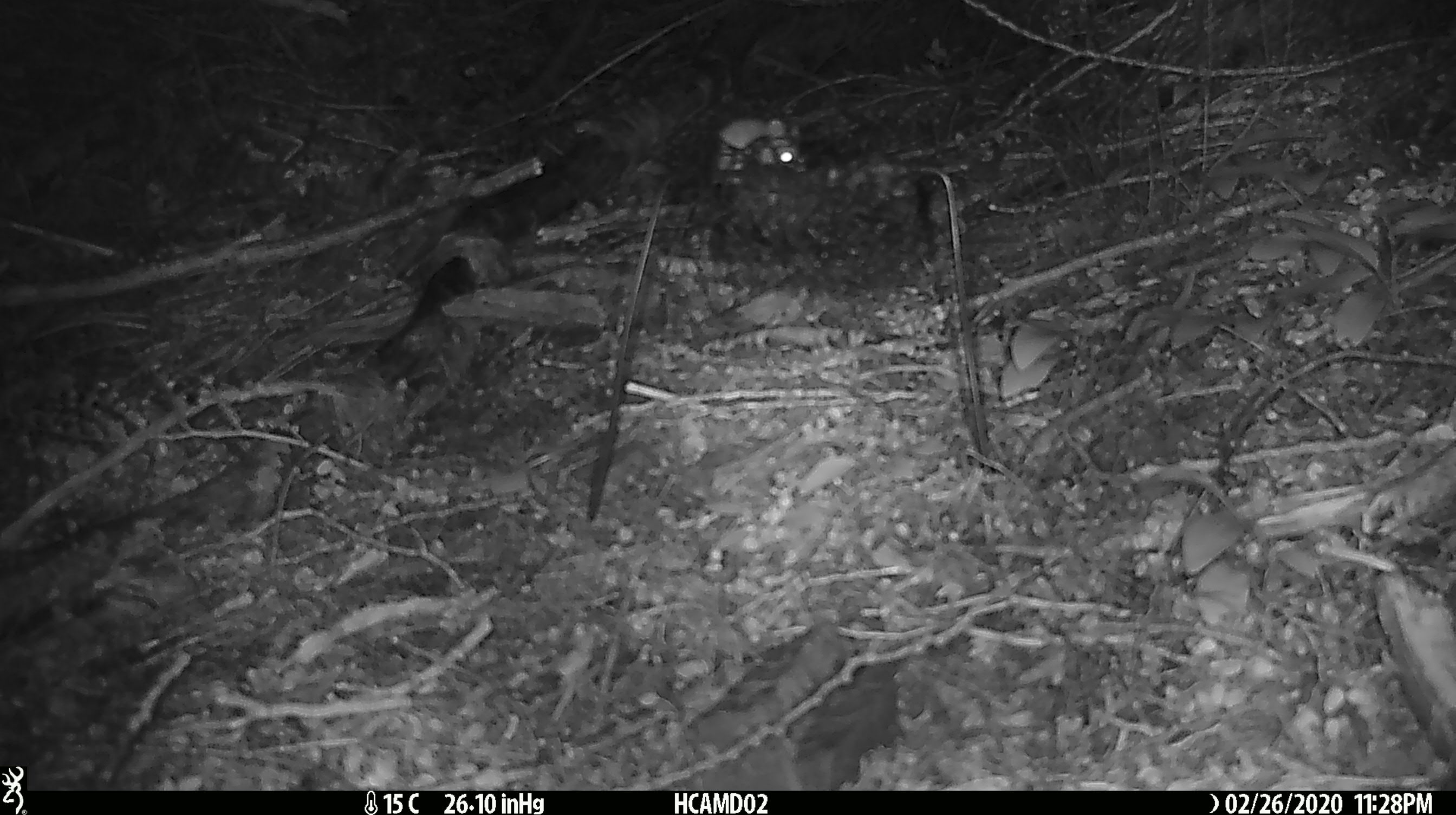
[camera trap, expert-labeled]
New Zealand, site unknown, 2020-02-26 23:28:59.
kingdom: Animalia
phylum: Chordata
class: Mammalia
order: Rodentia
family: Muridae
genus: Mus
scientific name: Mus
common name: mouse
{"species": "mouse (Mus)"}